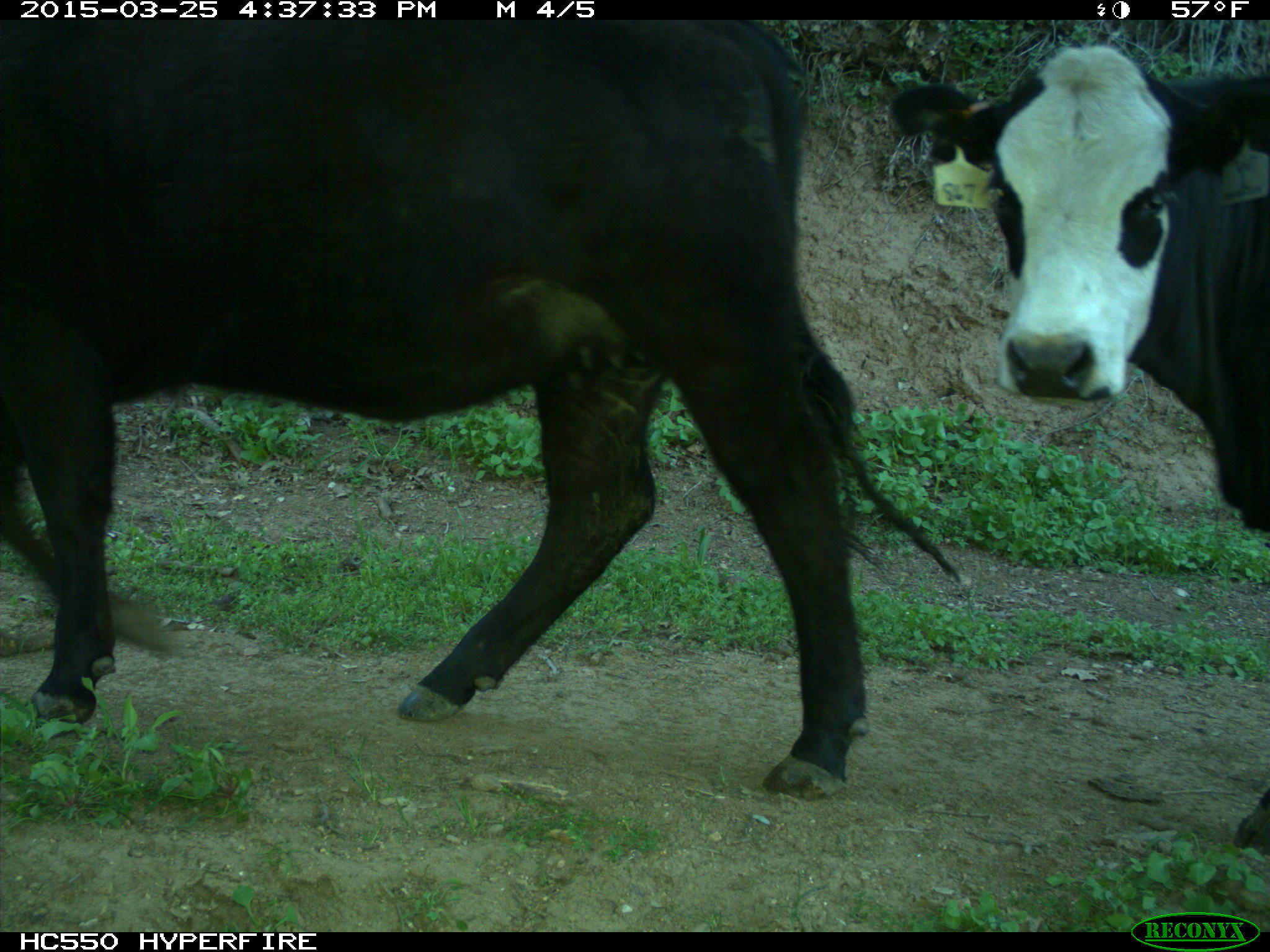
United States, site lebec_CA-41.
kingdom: Animalia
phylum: Chordata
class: Mammalia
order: Artiodactyla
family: Bovidae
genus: Bos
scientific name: Bos taurus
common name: domestic cow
Bos taurus (domestic cow).